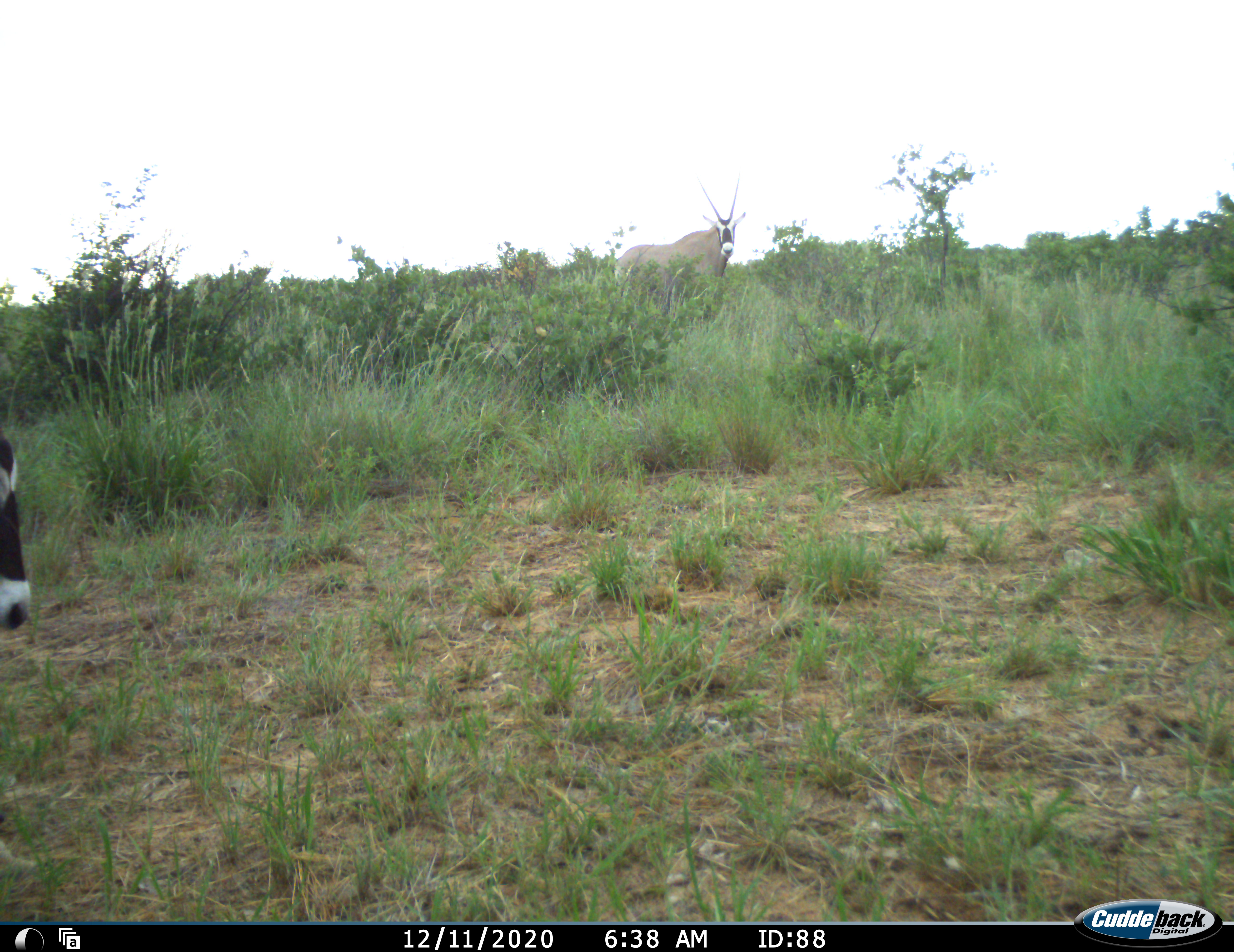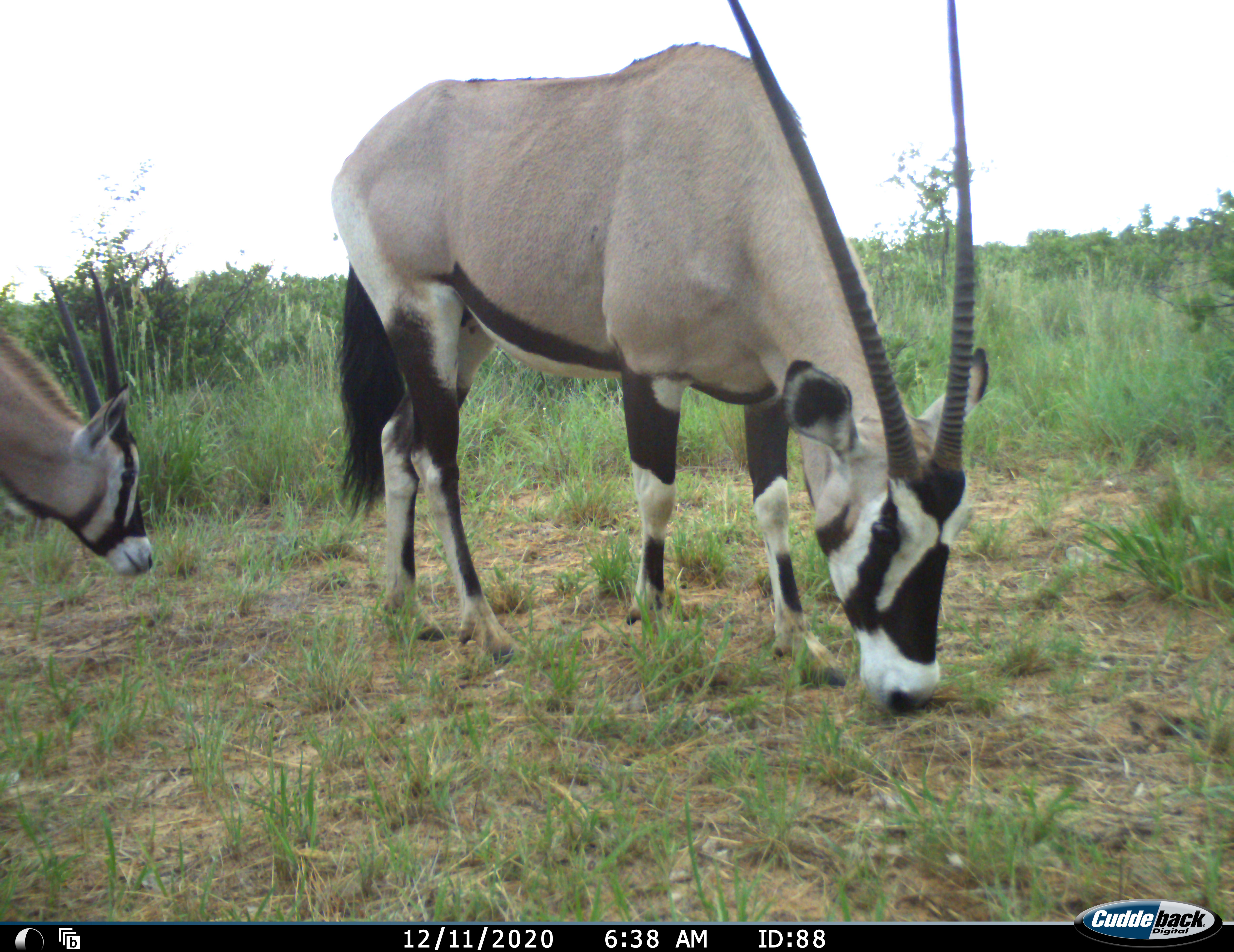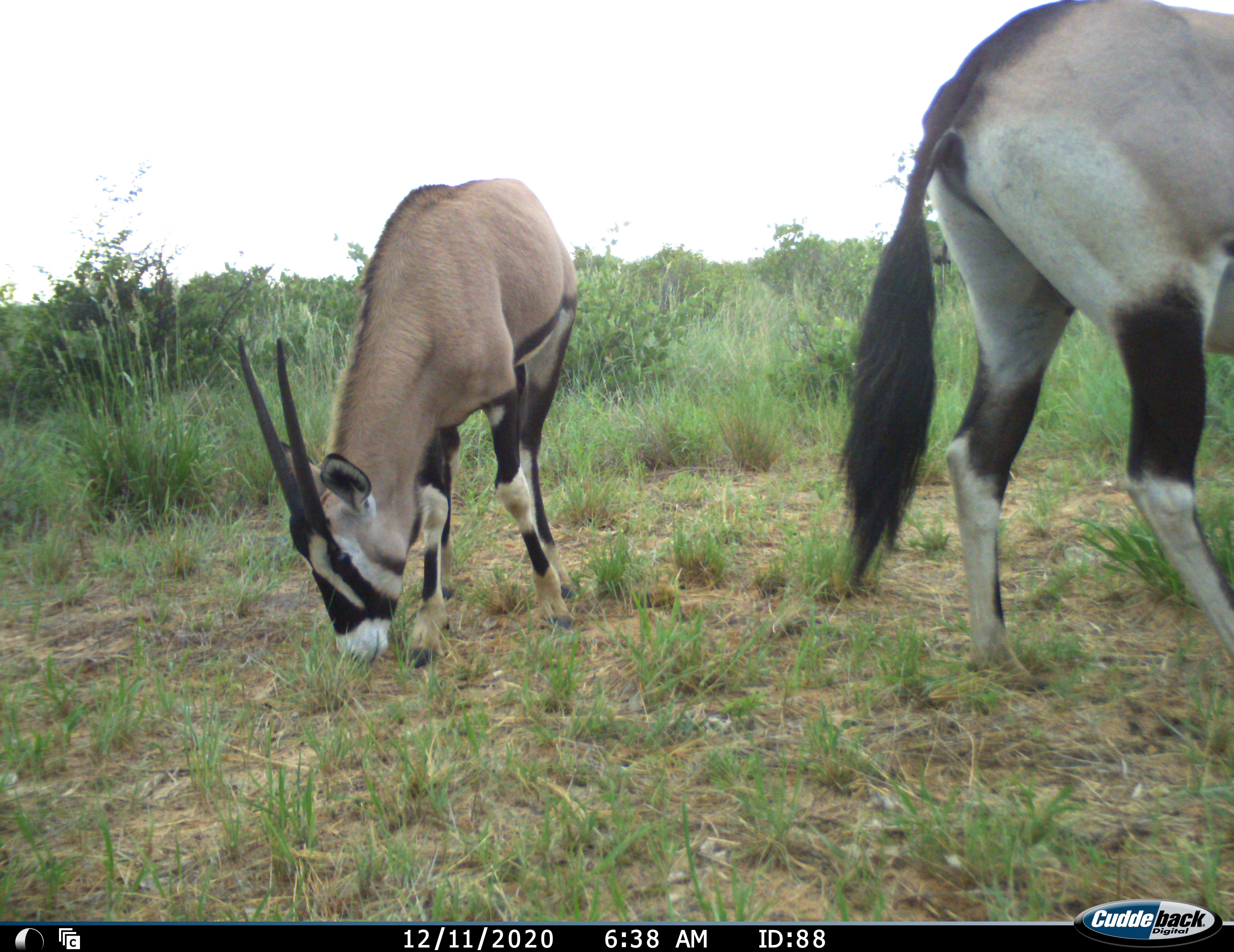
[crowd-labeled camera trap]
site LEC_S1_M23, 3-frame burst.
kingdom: Animalia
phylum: Chordata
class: Mammalia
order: Artiodactyla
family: Bovidae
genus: Oryx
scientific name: Oryx gazella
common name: gemsbok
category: oryx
Oryx (gemsbok) (Oryx gazella), count 3. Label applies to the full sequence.